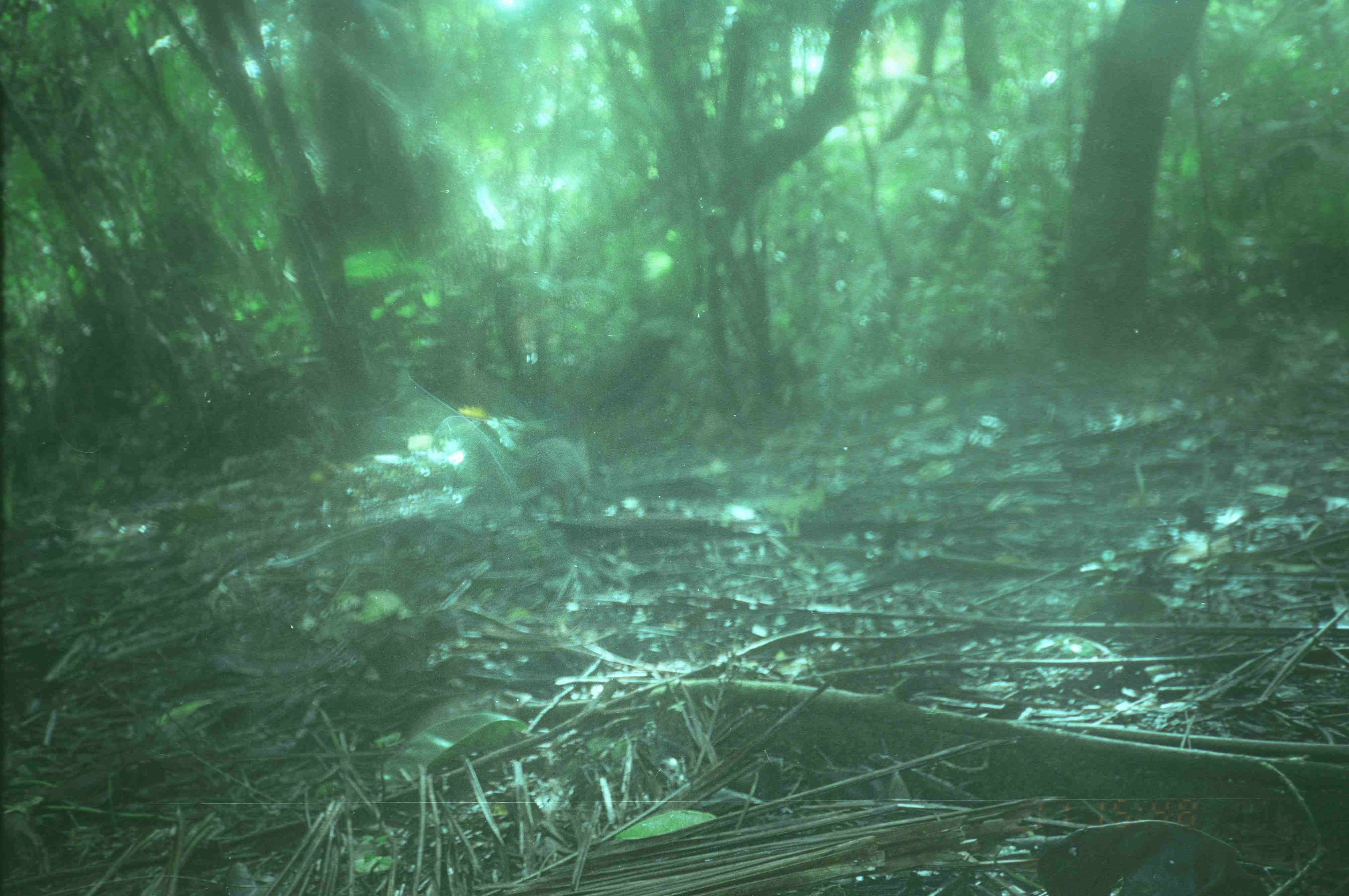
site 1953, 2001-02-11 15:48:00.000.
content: unidentified animal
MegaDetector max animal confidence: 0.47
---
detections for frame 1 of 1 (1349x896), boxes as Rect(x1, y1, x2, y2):
unknown: Rect(513, 436, 594, 515)